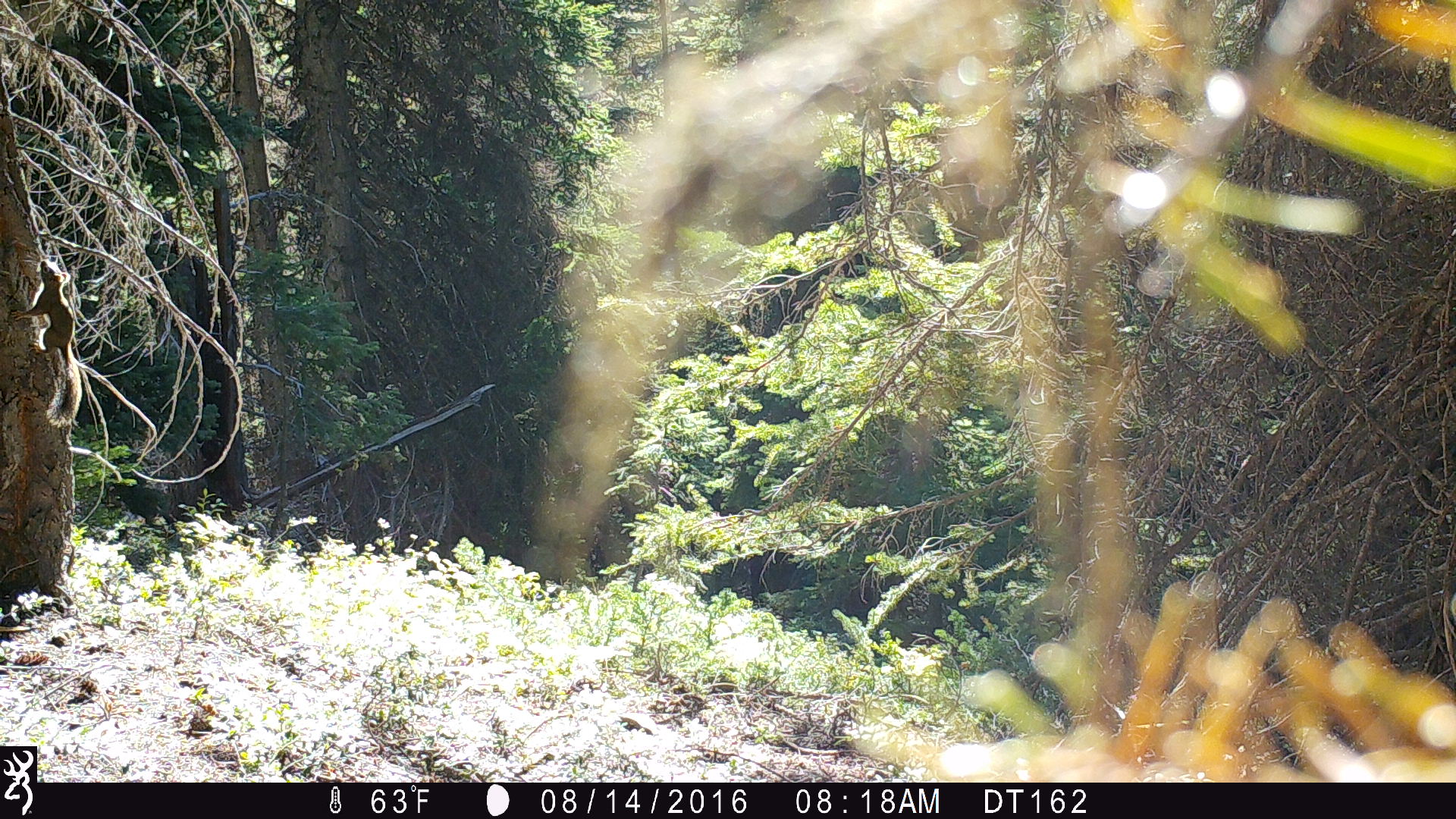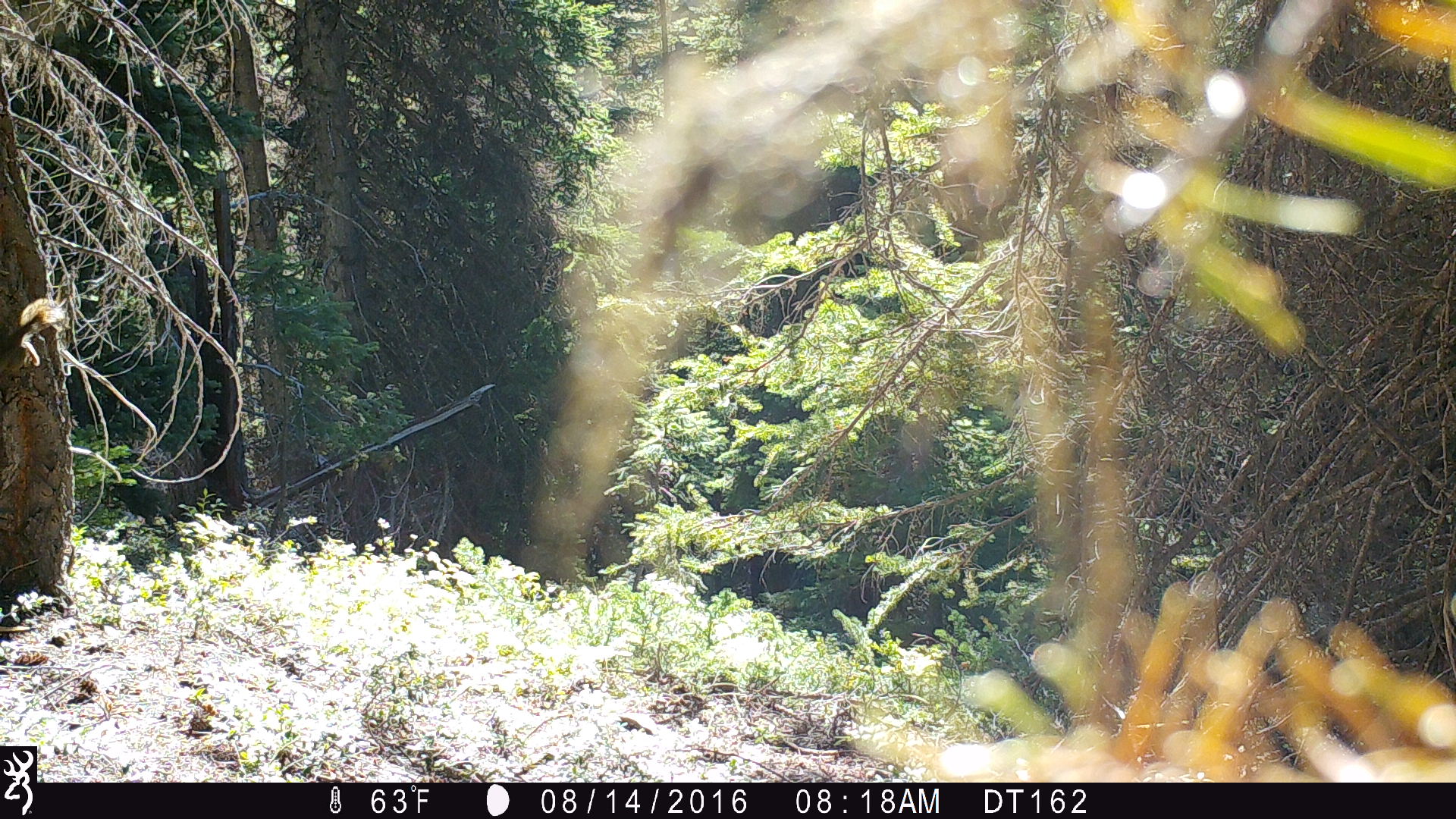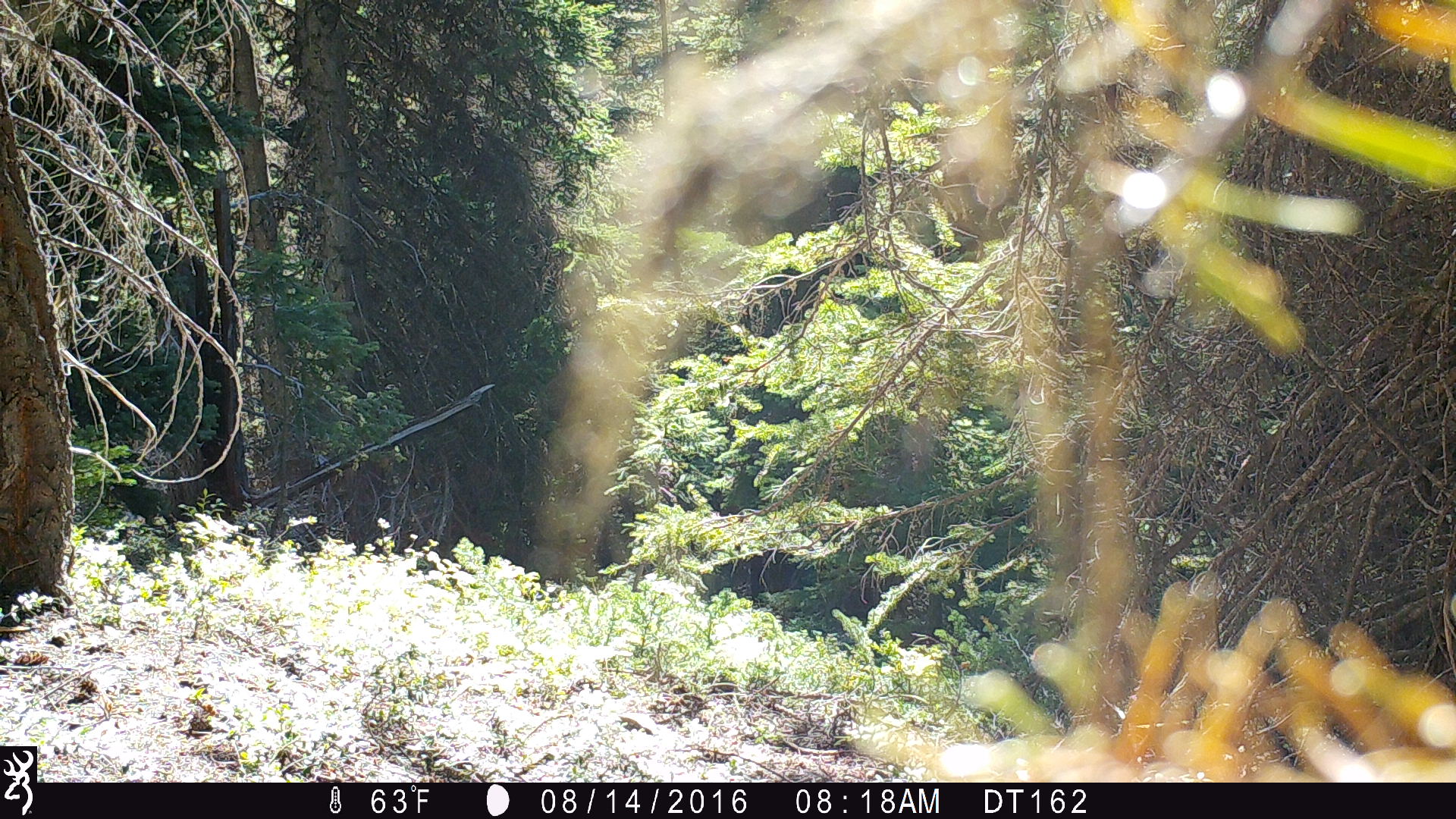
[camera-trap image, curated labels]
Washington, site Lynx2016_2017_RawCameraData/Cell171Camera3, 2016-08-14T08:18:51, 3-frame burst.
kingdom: Animalia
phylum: Chordata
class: Mammalia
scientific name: Mammalia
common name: small mammal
Small mammal (Mammalia). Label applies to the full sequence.